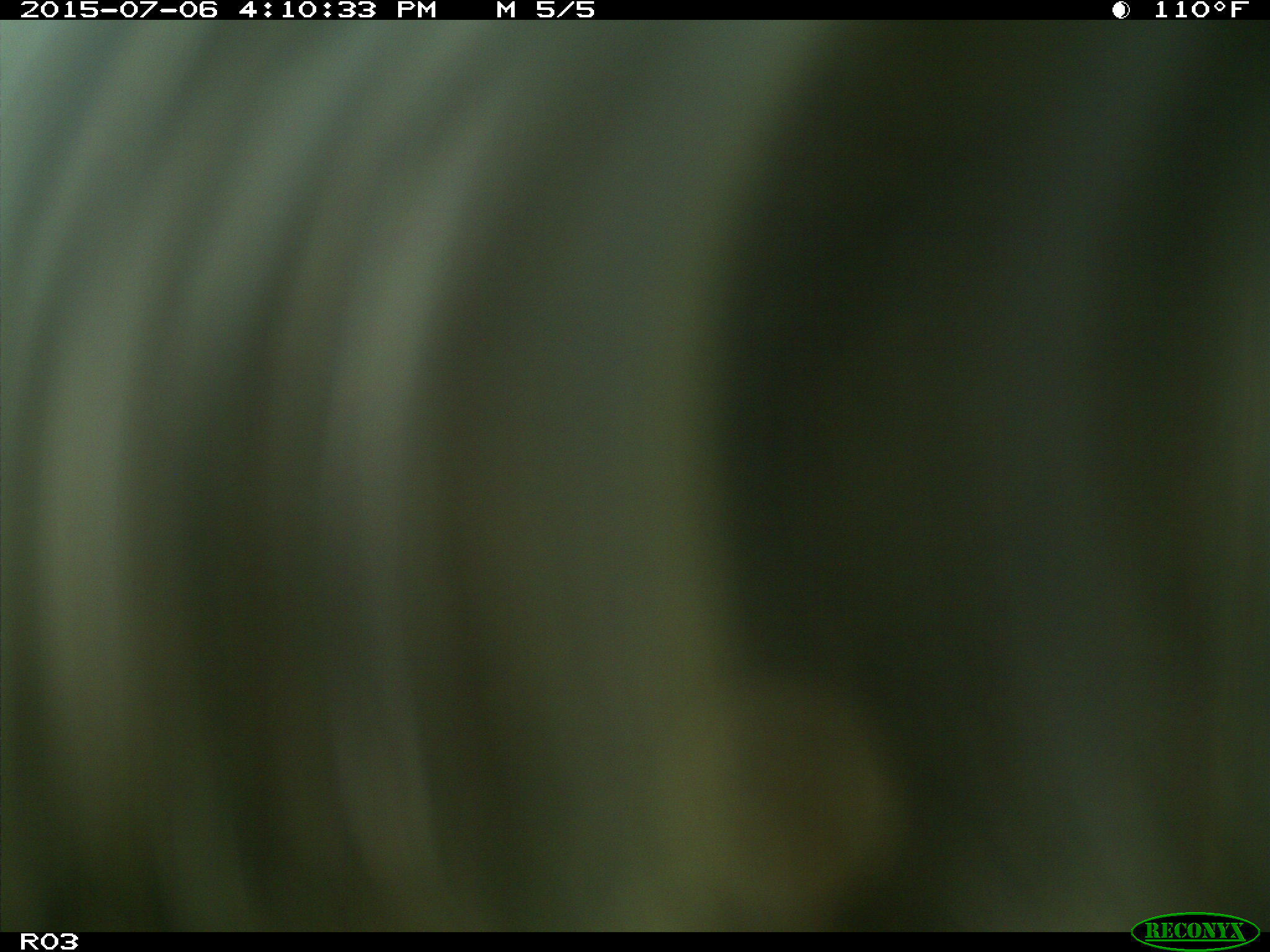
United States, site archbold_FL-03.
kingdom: Animalia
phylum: Chordata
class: Mammalia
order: Artiodactyla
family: Bovidae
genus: Bos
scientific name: Bos taurus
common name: domestic cow